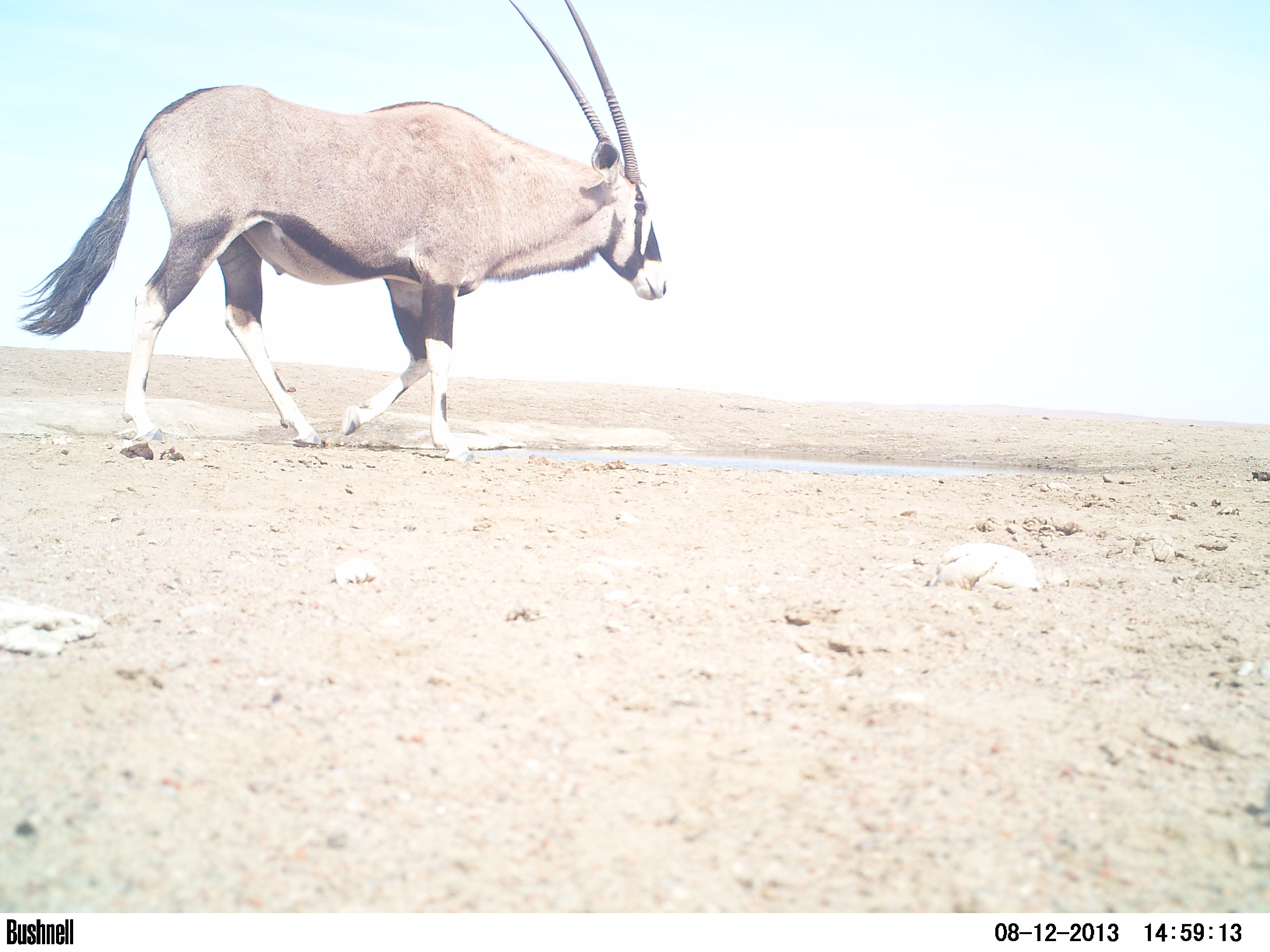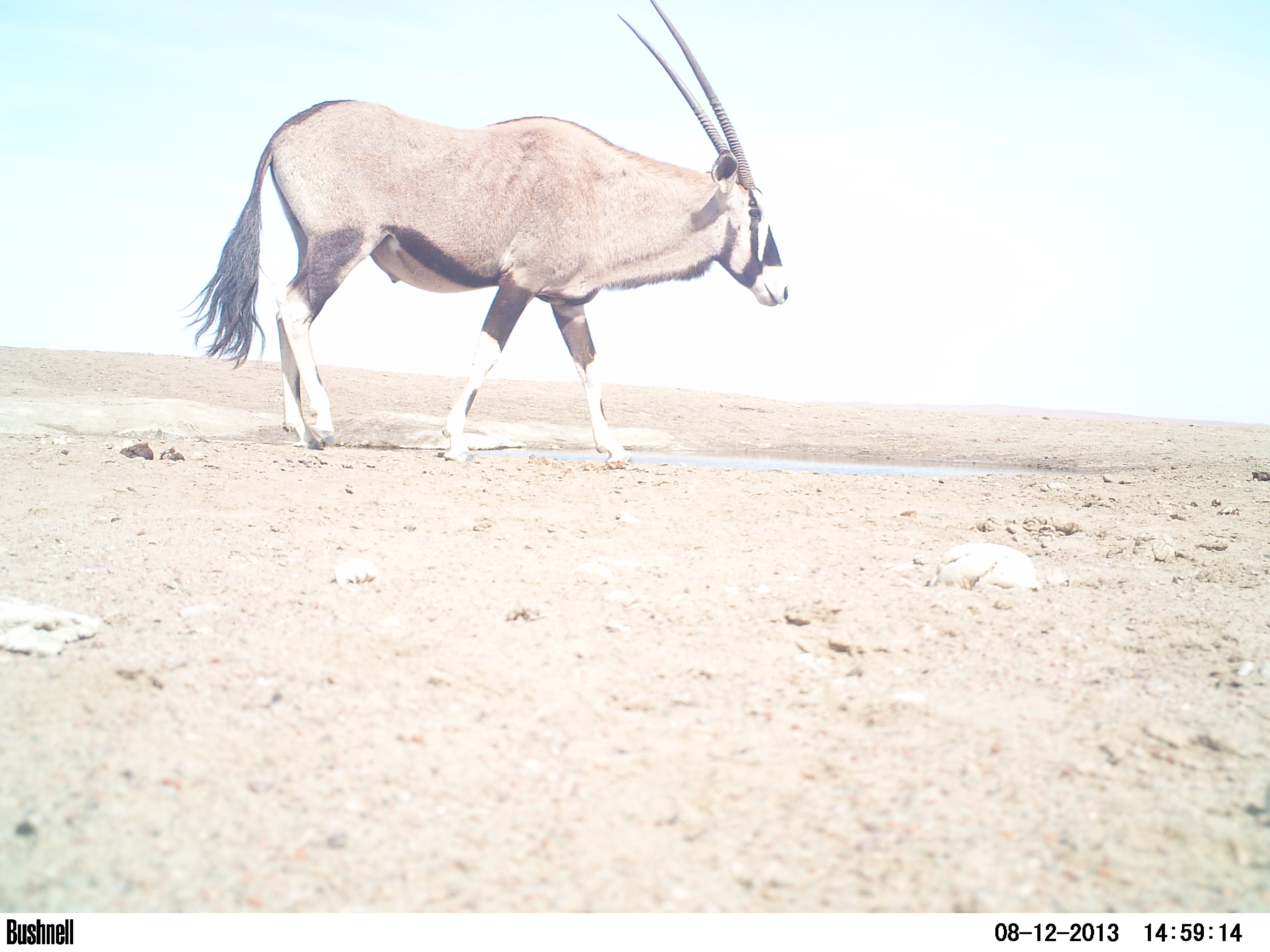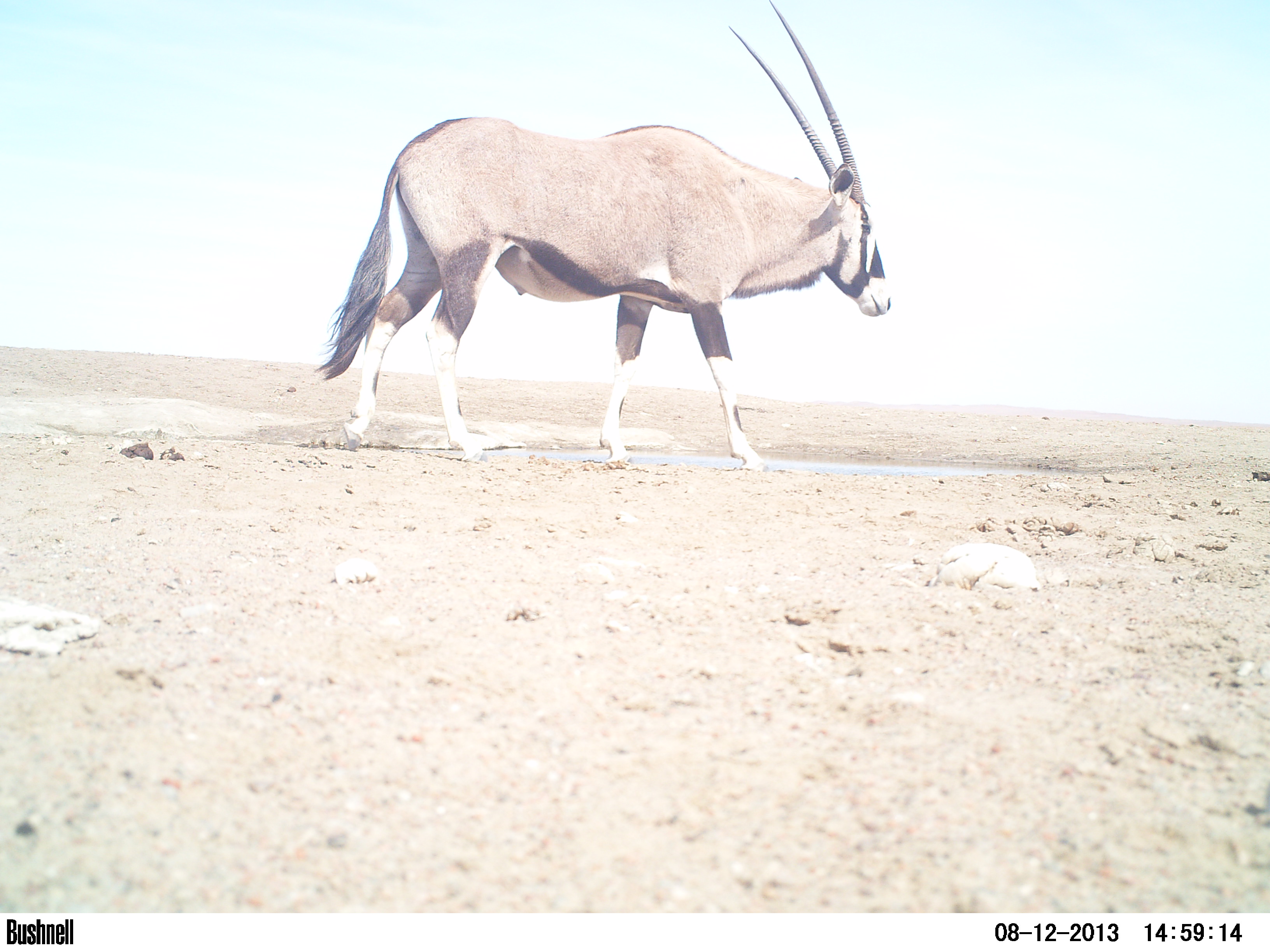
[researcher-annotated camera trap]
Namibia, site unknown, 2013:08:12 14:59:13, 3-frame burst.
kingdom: Animalia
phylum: Chordata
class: Mammalia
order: Artiodactyla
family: Bovidae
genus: Oryx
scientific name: Oryx gazella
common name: gemsbok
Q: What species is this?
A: Oryx gazella (gemsbok).